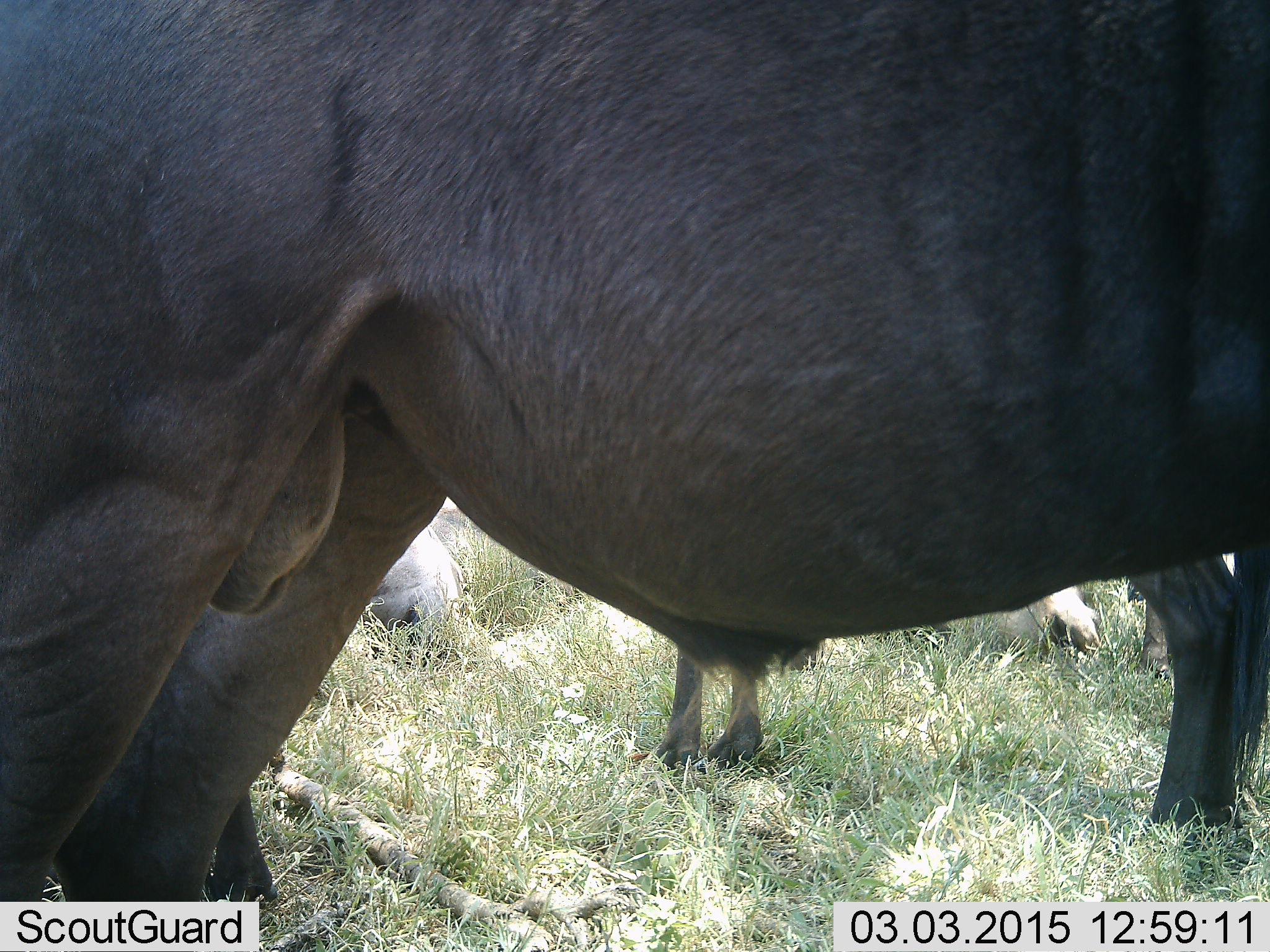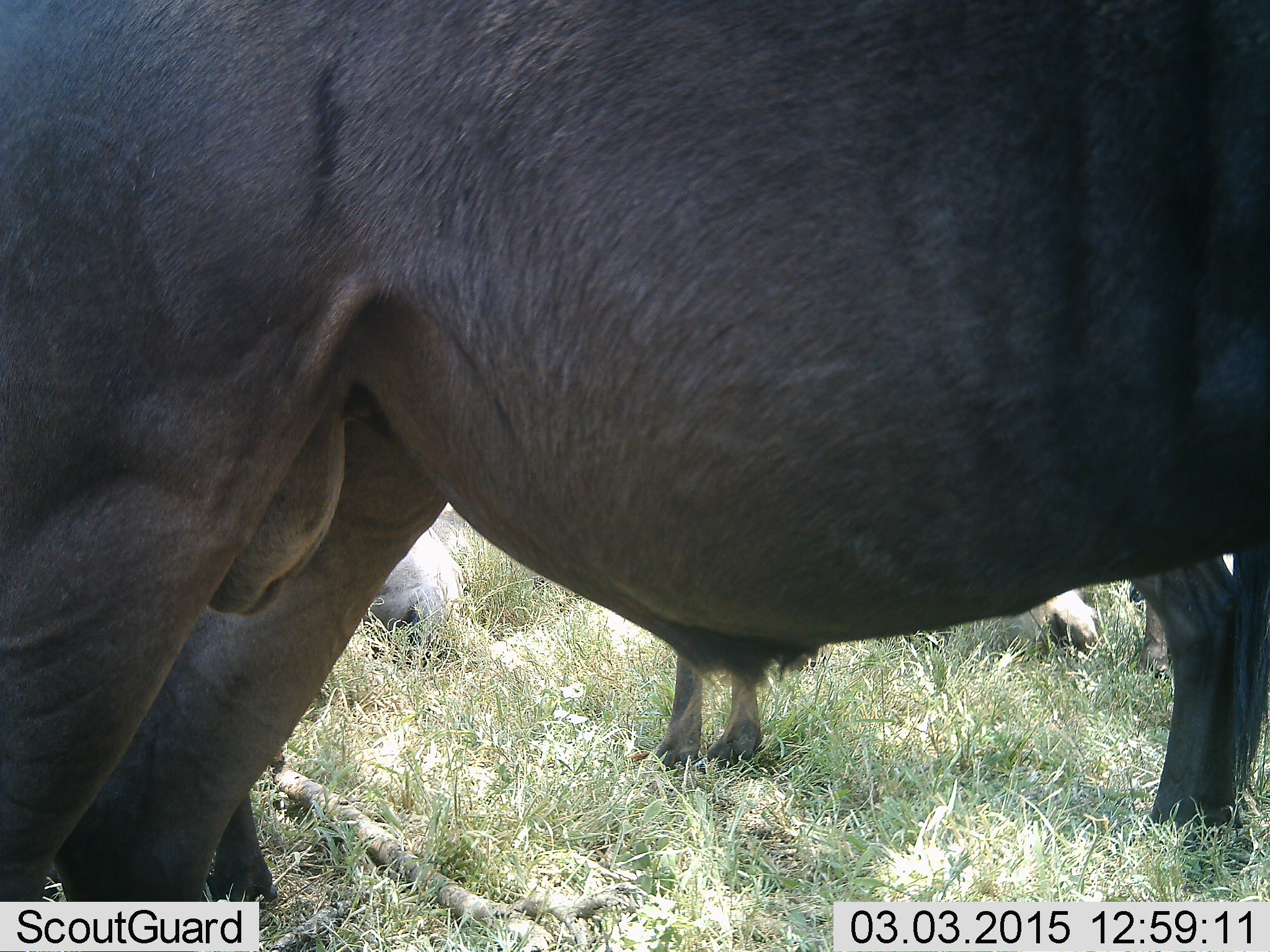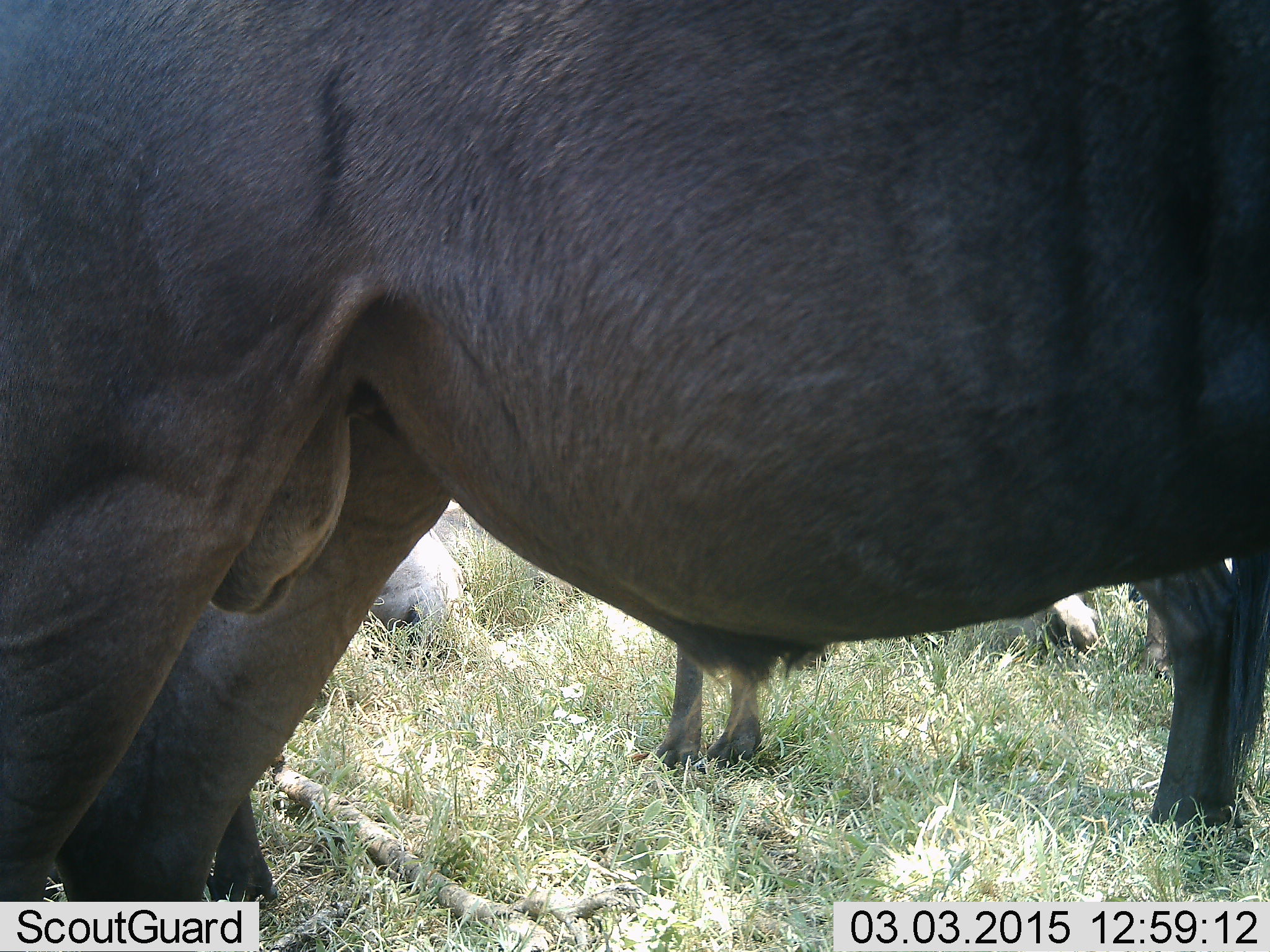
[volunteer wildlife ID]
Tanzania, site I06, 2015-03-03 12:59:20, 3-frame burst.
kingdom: Animalia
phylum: Chordata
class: Mammalia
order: Artiodactyla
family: Bovidae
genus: Connochaetes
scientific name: Connochaetes taurinus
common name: blue wildebeest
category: wildebeest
Wildebeest (blue wildebeest) (Connochaetes taurinus), count 2. Behavior (volunteer vote fractions): standing 100%, resting 10%, moving 0%, interacting 0%. Young present (vote fraction): 10%. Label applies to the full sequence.